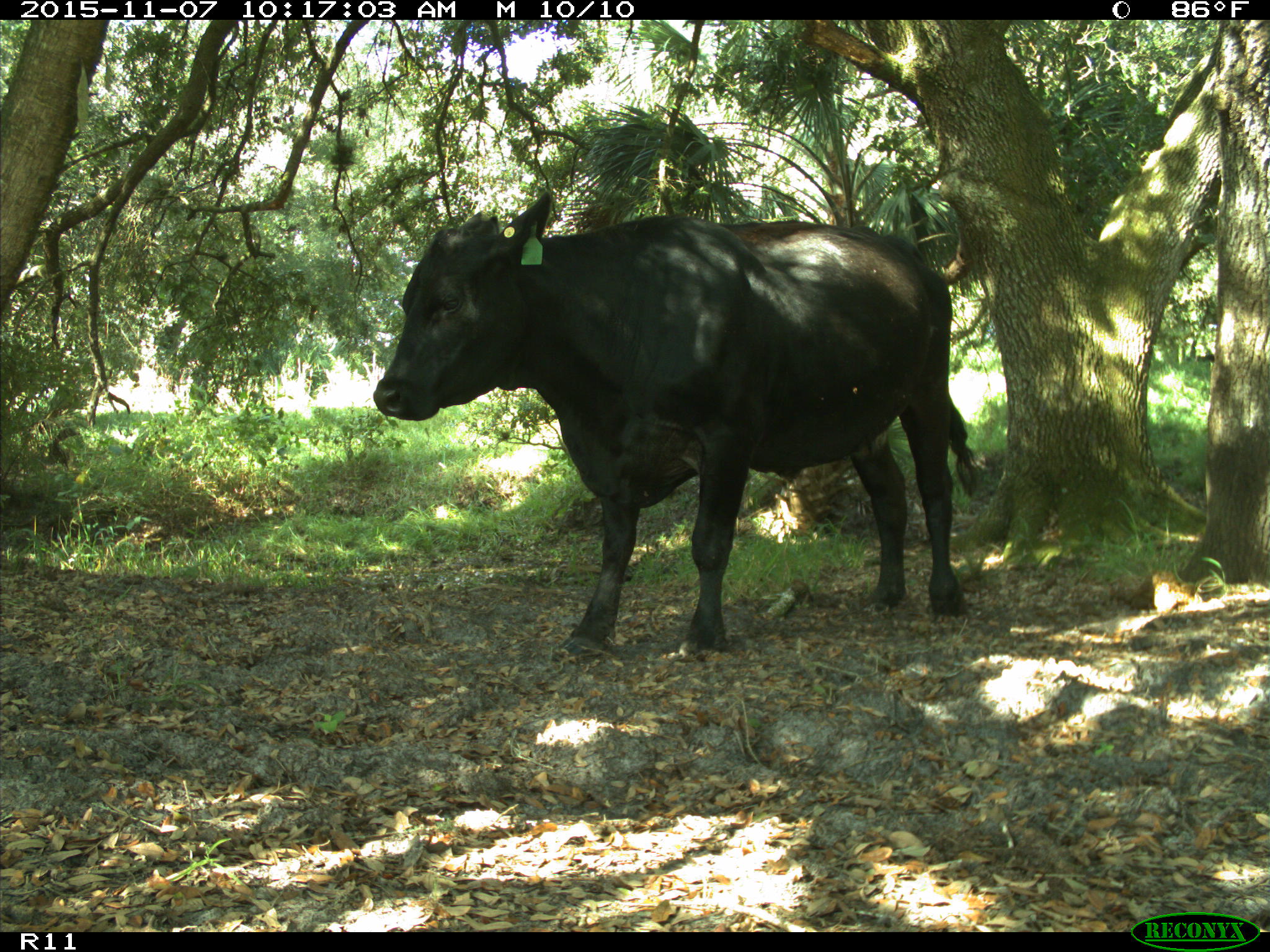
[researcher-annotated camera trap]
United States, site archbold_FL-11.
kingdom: Animalia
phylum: Chordata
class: Mammalia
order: Artiodactyla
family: Bovidae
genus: Bos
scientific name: Bos taurus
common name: domestic cow